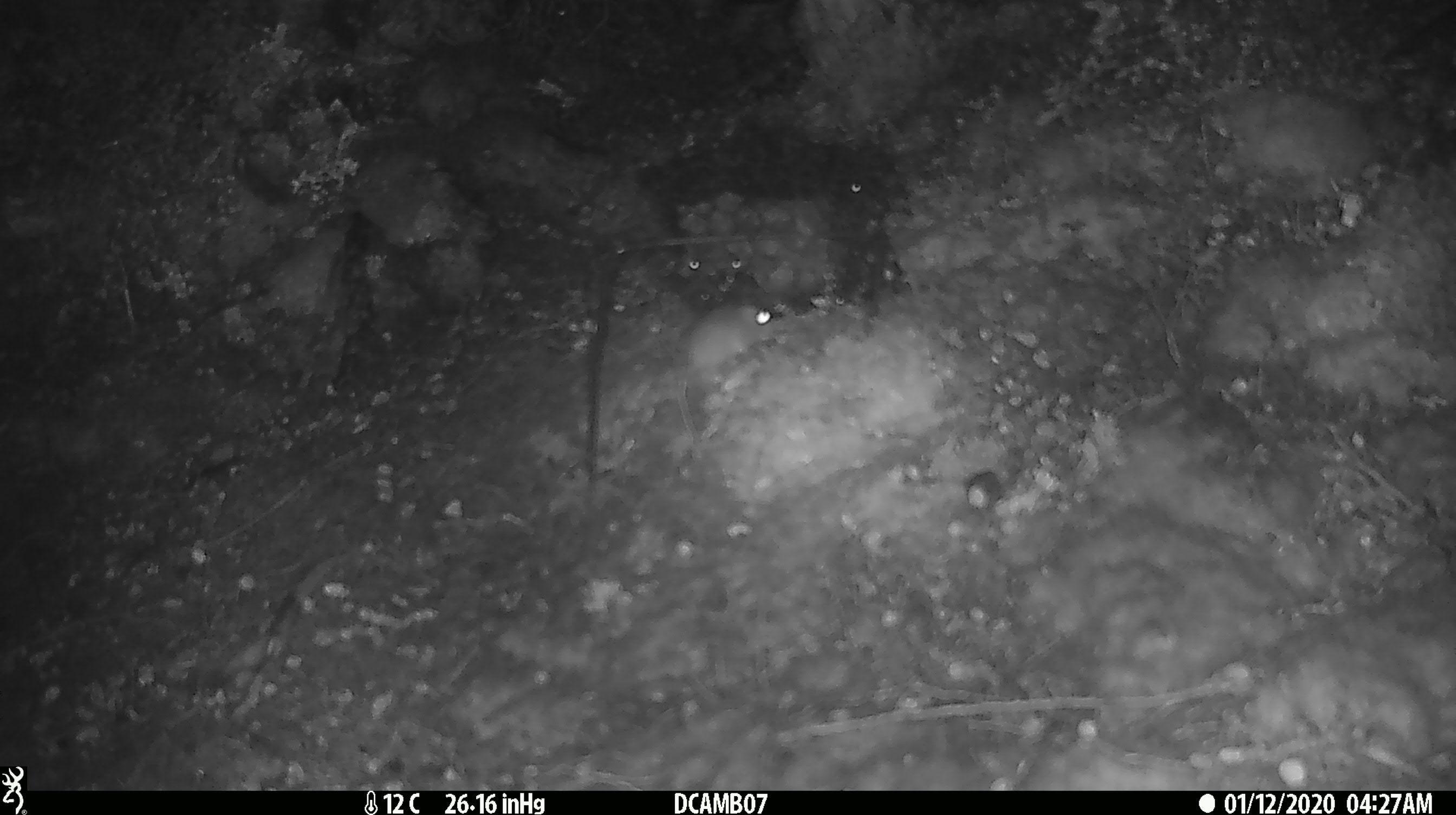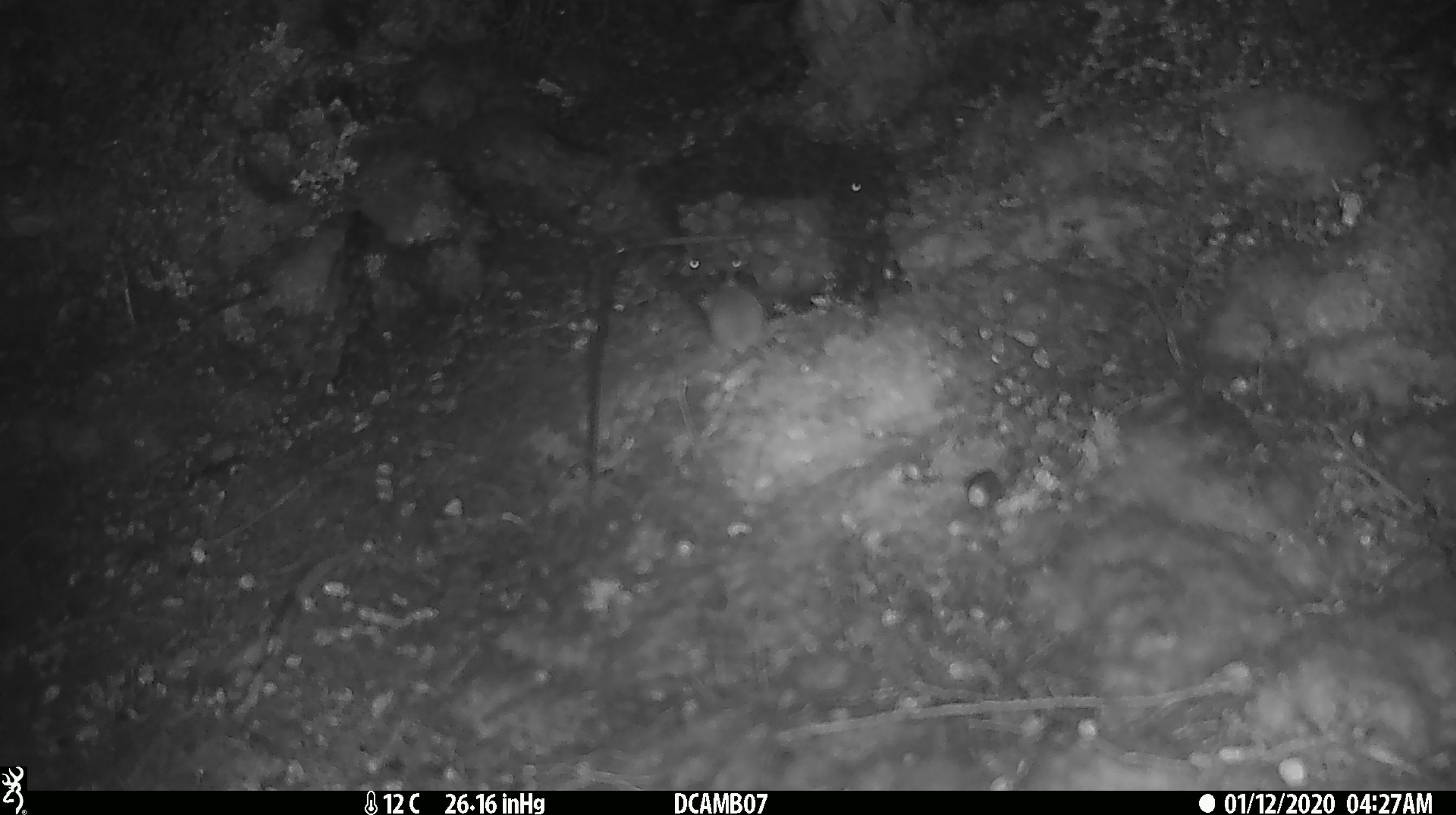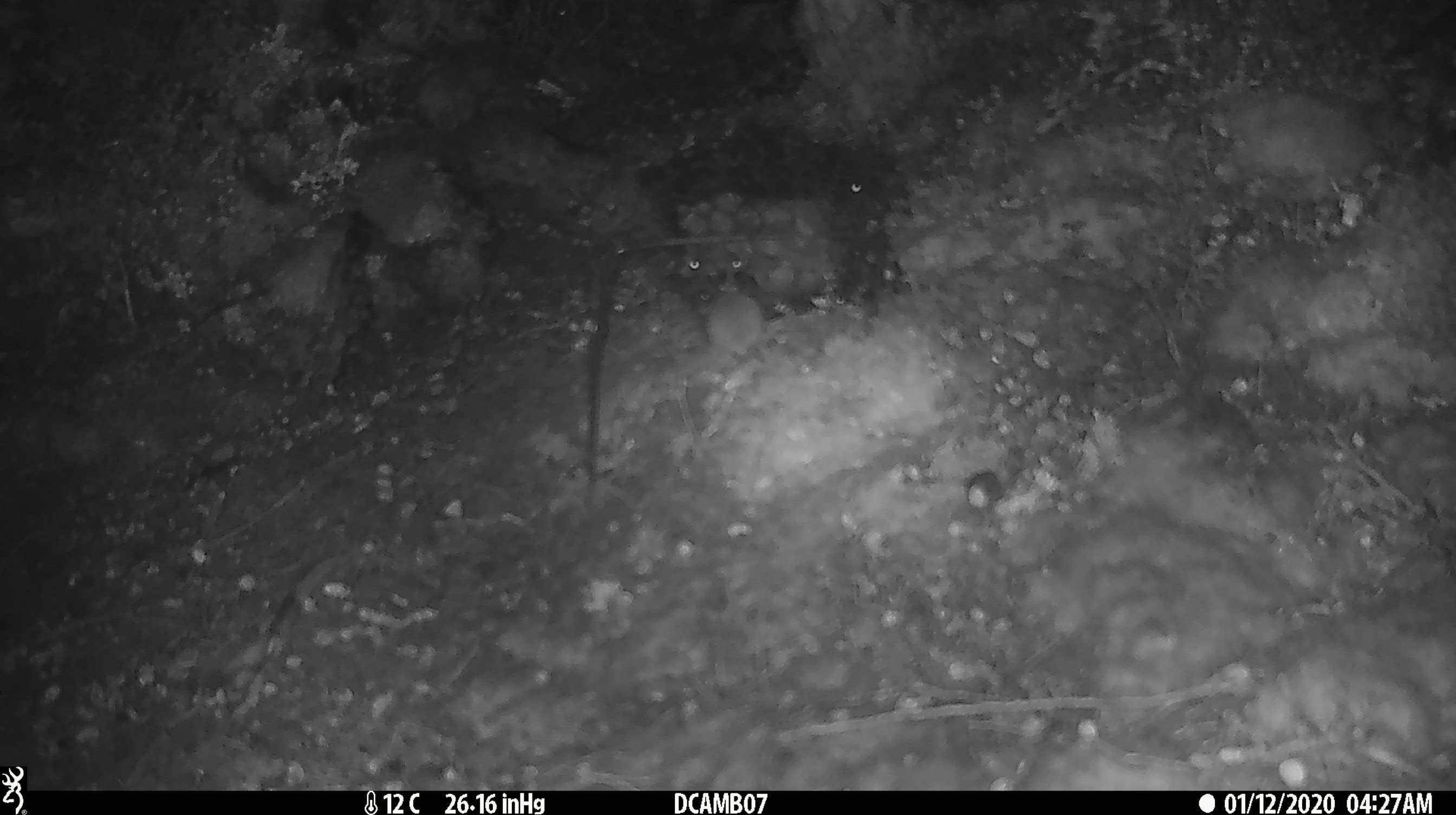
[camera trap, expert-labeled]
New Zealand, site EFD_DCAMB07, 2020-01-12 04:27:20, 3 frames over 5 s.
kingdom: Animalia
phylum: Chordata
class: Mammalia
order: Rodentia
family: Muridae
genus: Mus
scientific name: Mus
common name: mouse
Mouse (Mus).